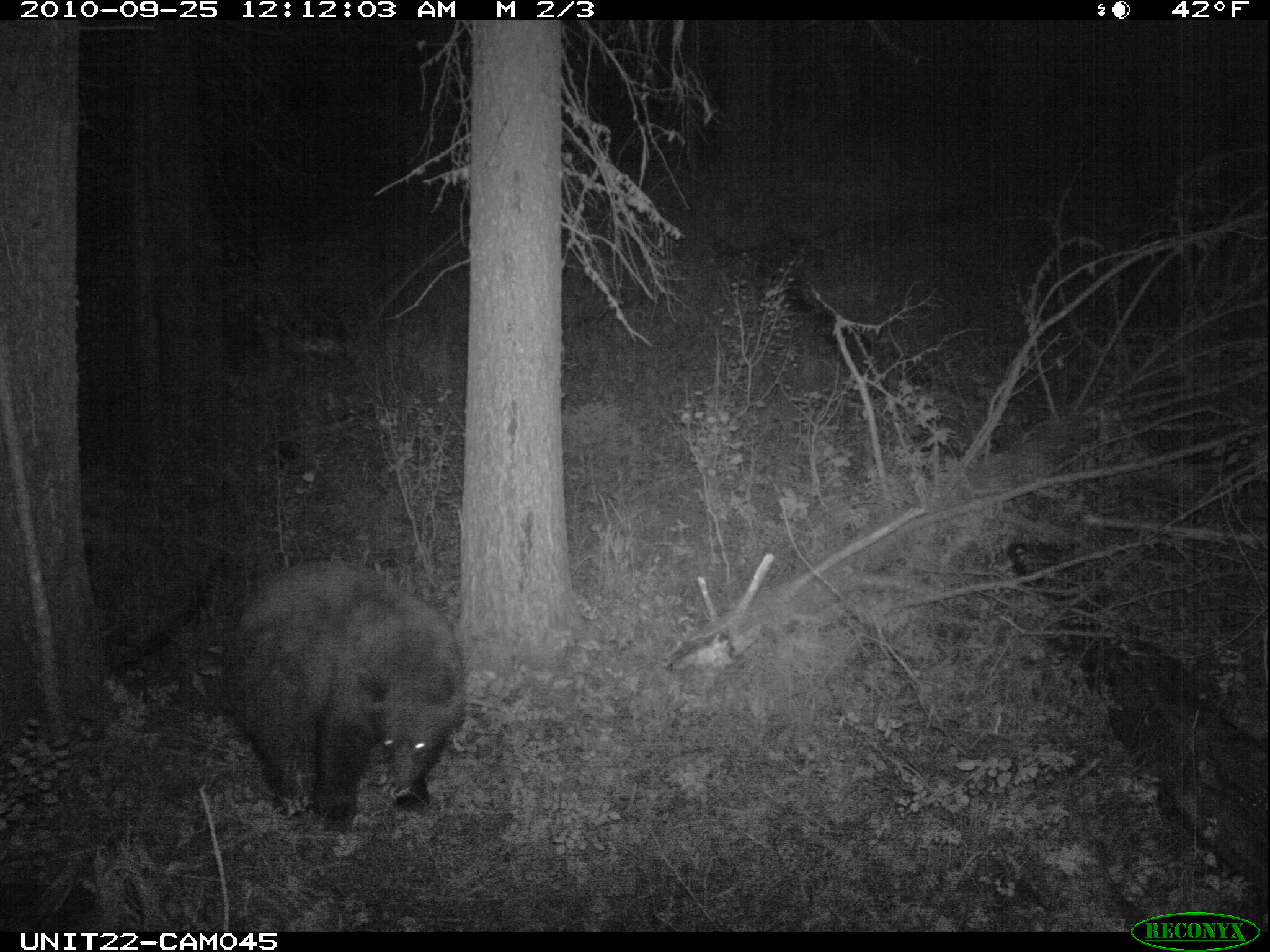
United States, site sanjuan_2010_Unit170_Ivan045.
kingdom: Animalia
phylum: Chordata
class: Mammalia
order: Carnivora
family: Ursidae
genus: Ursus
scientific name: Ursus americanus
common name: american black bear